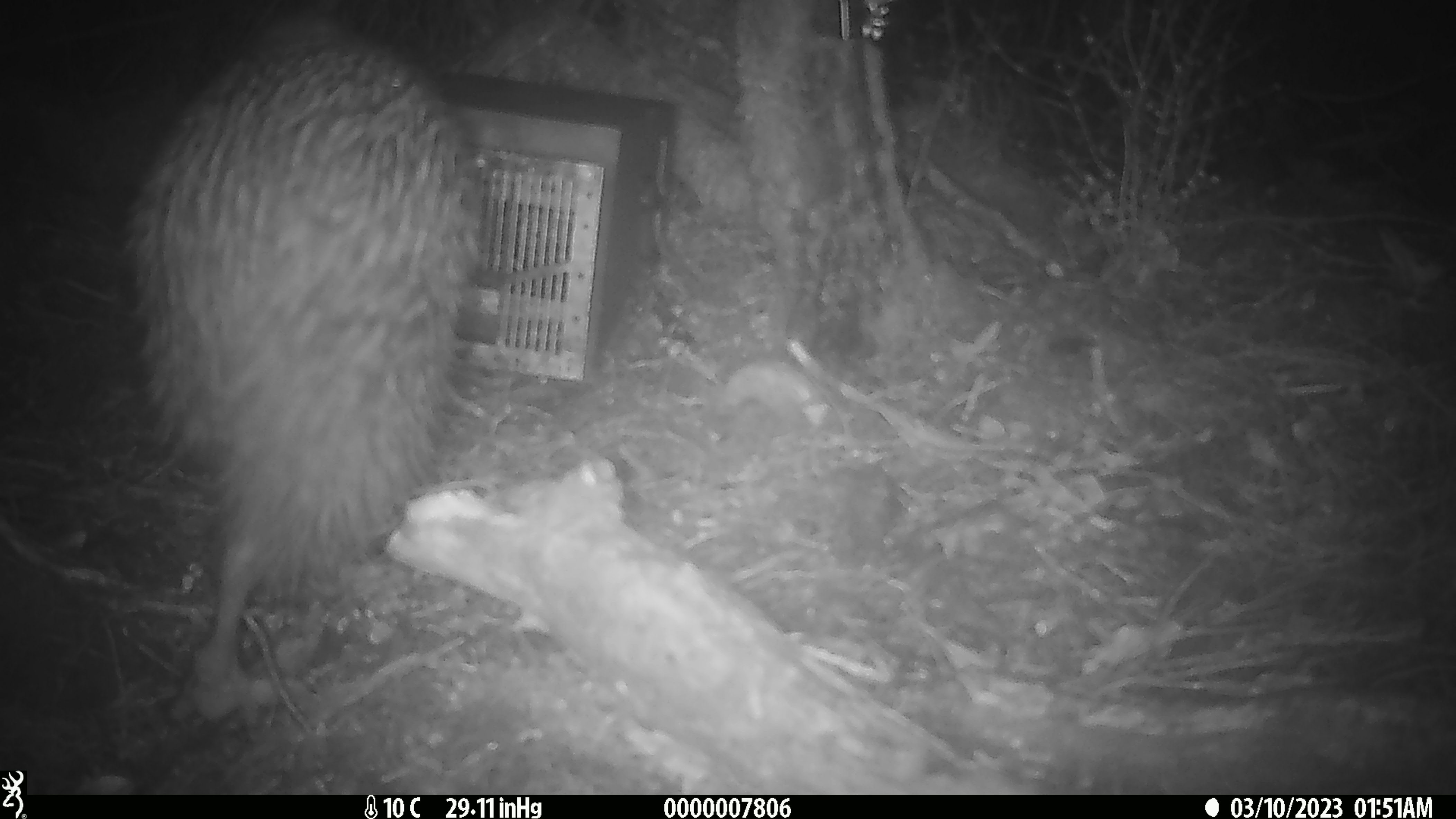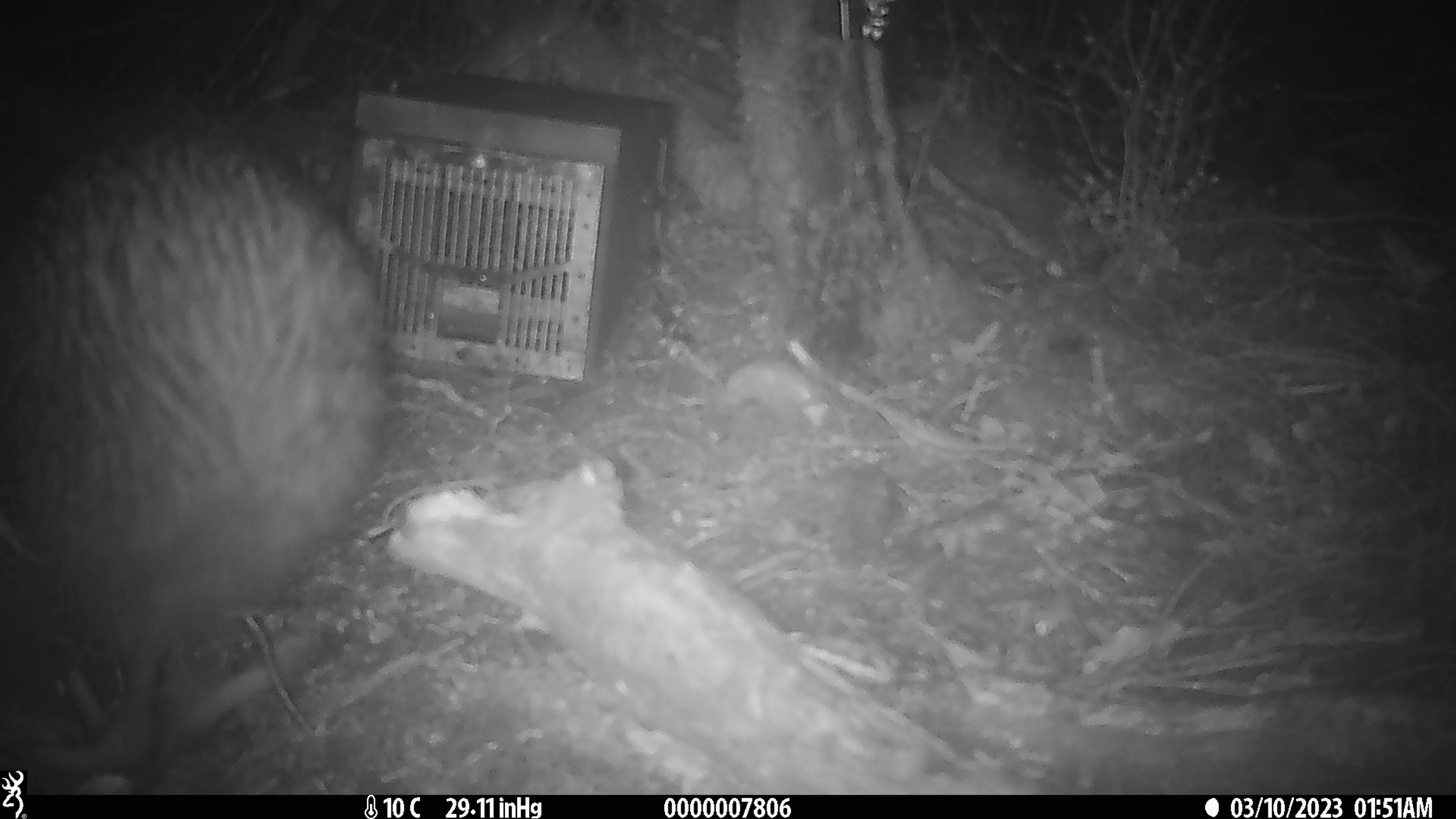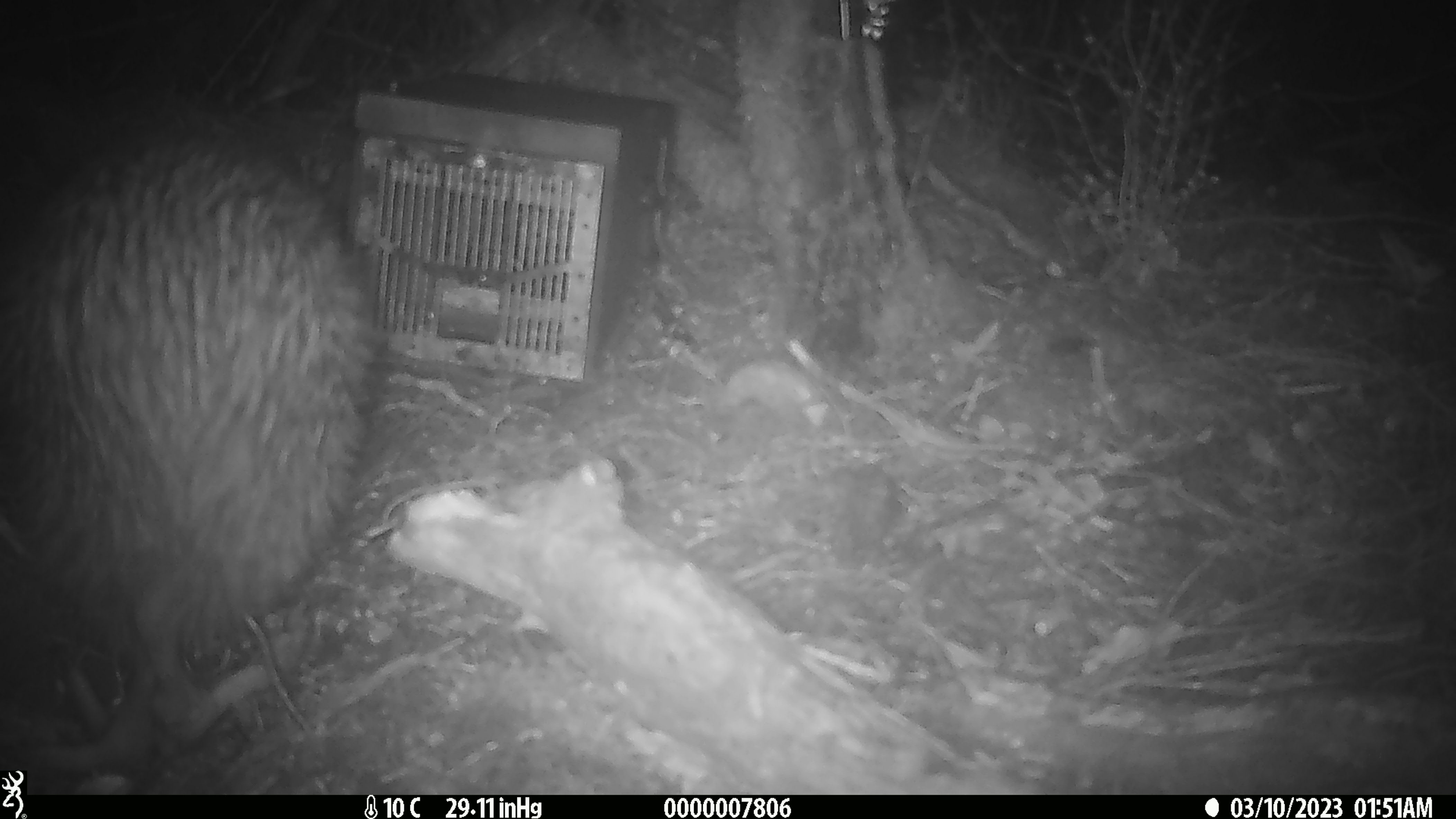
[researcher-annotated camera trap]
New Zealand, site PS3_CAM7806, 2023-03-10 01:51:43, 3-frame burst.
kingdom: Animalia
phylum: Chordata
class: Aves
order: Apterygiformes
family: Apterygidae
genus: Apteryx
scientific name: Apteryx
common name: kiwi